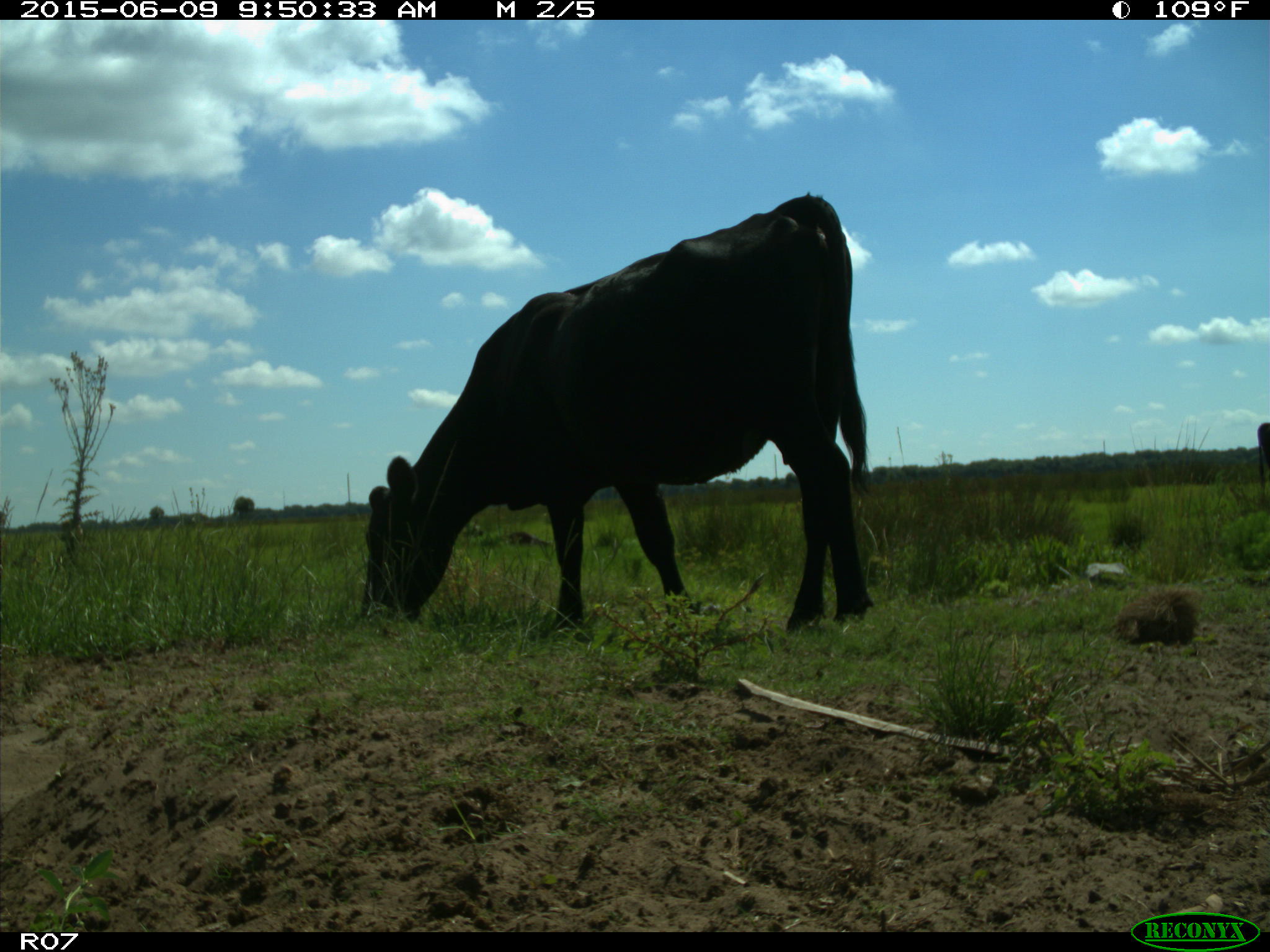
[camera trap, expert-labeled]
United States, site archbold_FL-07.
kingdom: Animalia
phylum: Chordata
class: Mammalia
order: Artiodactyla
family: Bovidae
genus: Bos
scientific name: Bos taurus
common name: domestic cow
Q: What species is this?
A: Bos taurus (domestic cow).